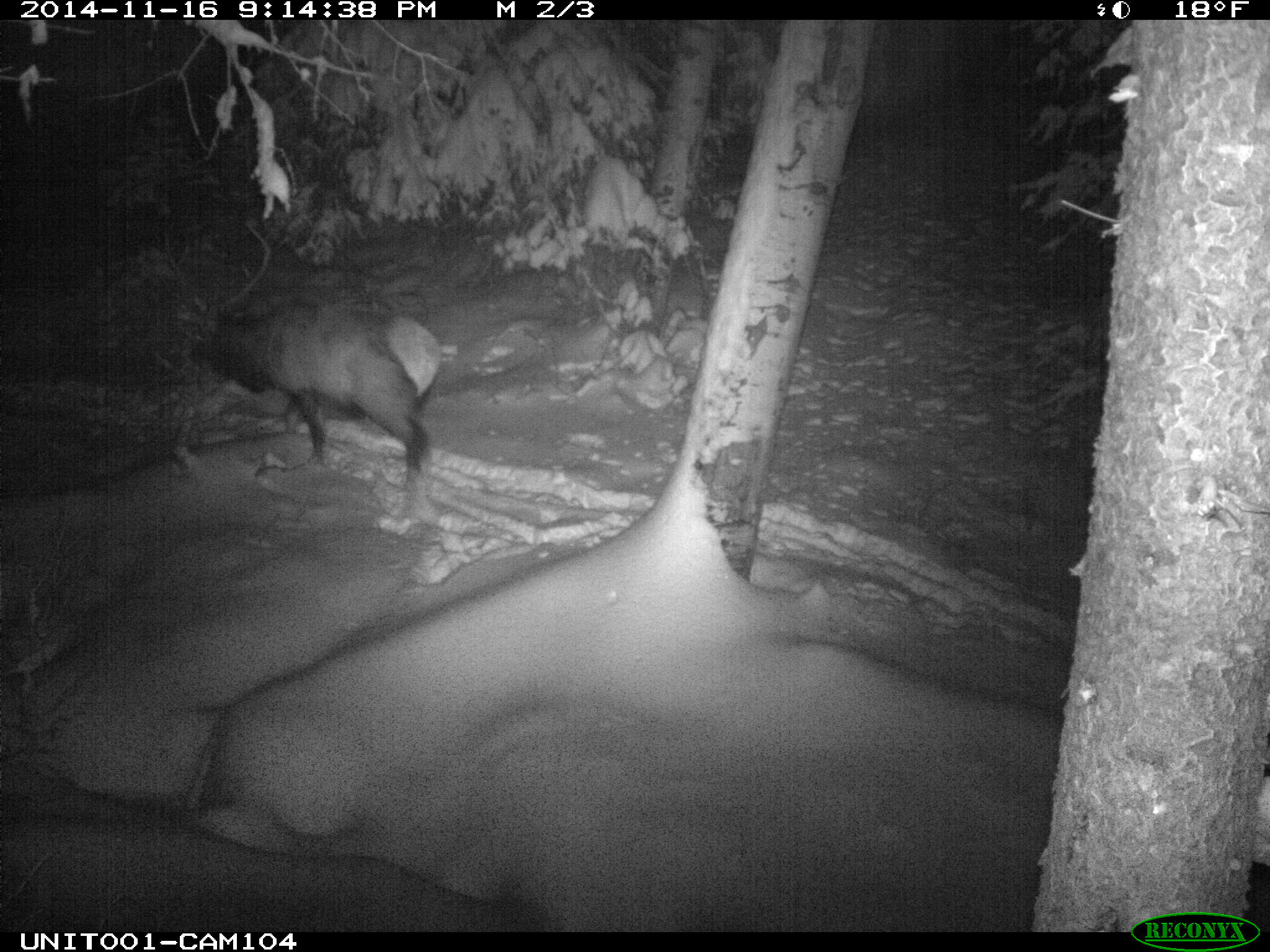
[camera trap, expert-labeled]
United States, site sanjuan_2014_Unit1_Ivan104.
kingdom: Animalia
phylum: Chordata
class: Mammalia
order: Artiodactyla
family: Cervidae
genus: Cervus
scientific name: Cervus elaphus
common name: red deer